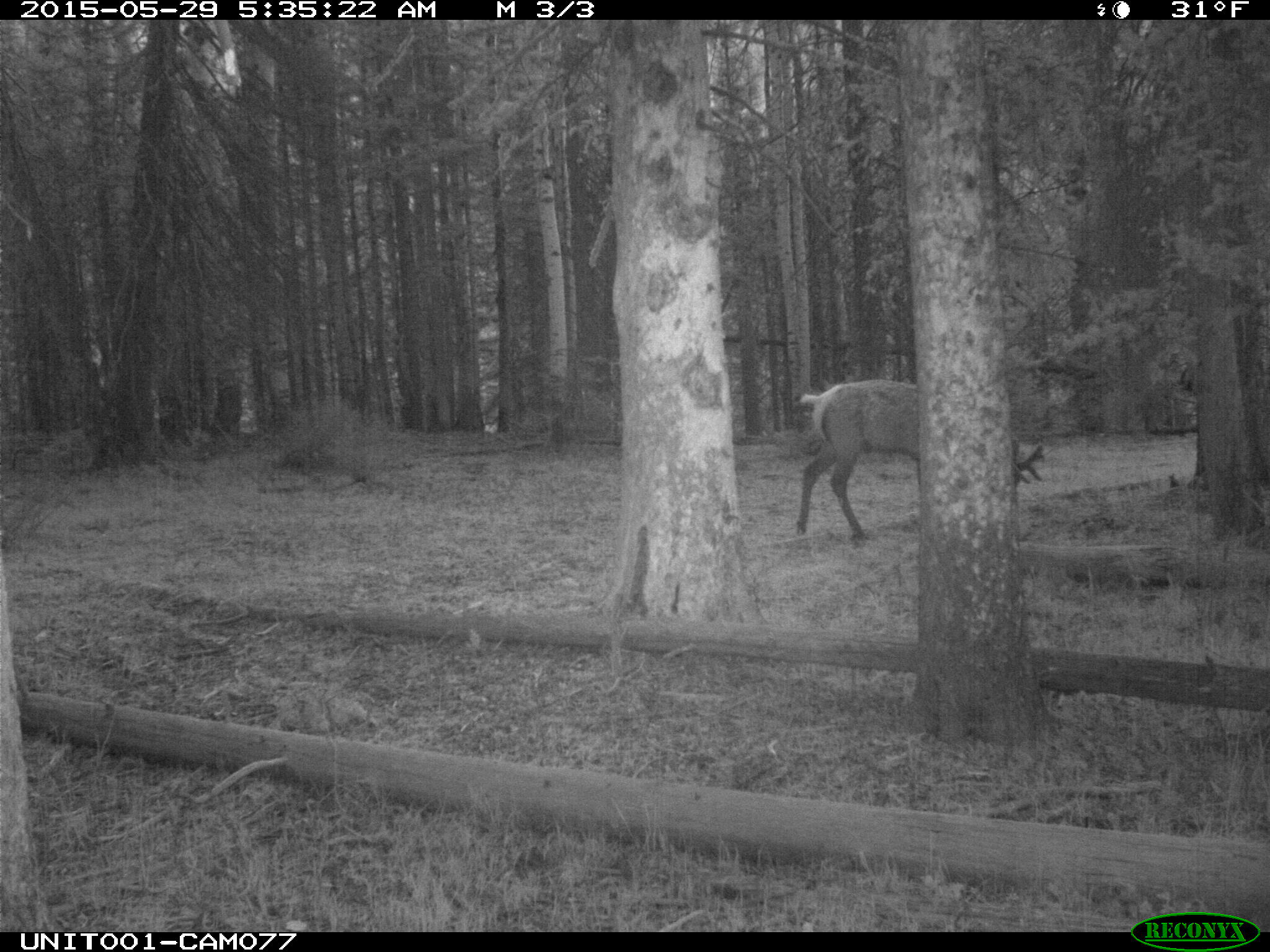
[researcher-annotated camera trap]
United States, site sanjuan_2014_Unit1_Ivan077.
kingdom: Animalia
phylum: Chordata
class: Mammalia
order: Artiodactyla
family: Cervidae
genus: Cervus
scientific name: Cervus elaphus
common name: red deer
Cervus elaphus (red deer).